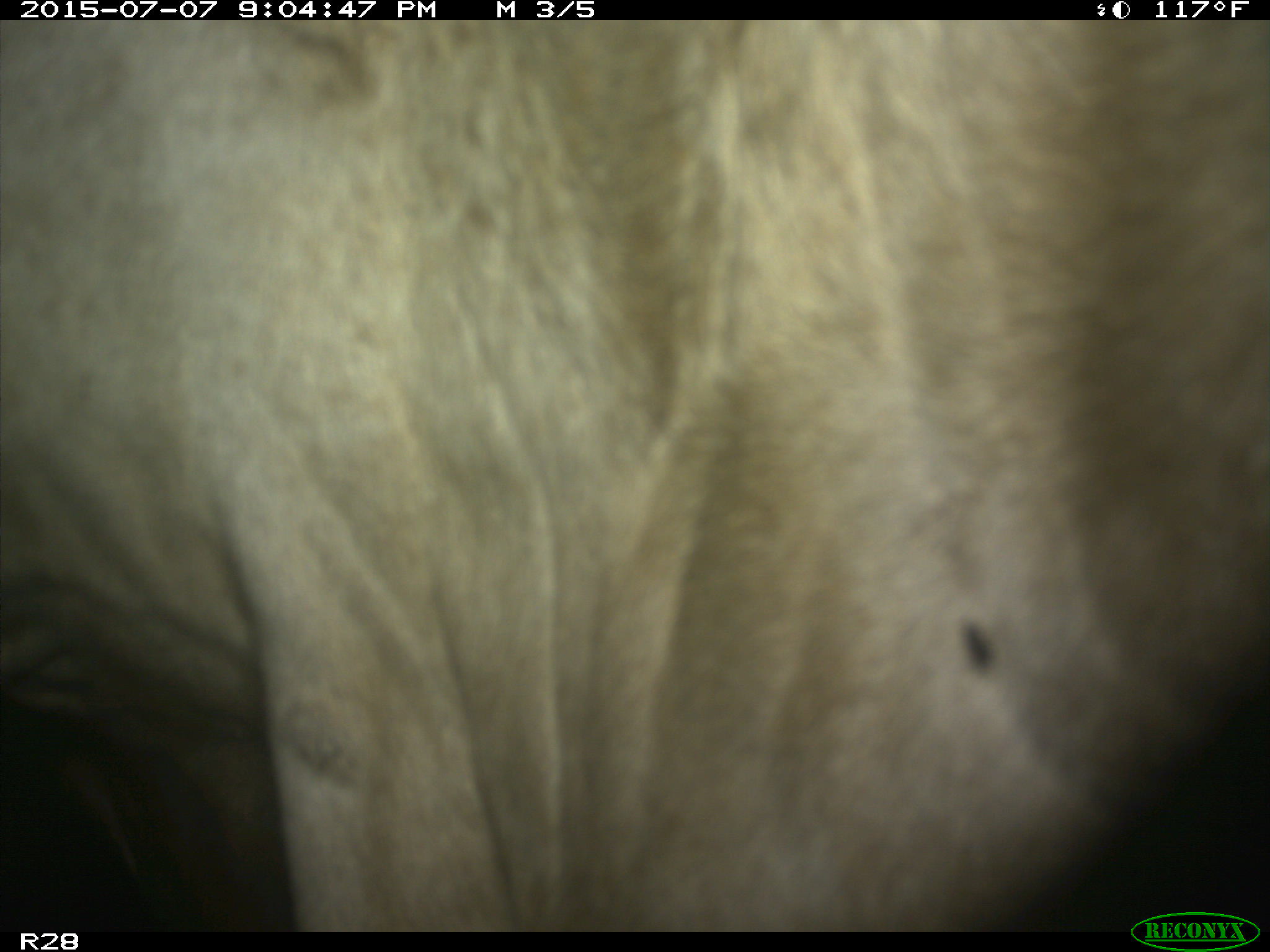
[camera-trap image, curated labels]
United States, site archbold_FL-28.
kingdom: Animalia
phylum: Chordata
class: Mammalia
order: Artiodactyla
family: Bovidae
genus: Bos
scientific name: Bos taurus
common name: domestic cow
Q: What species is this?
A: Bos taurus (domestic cow).